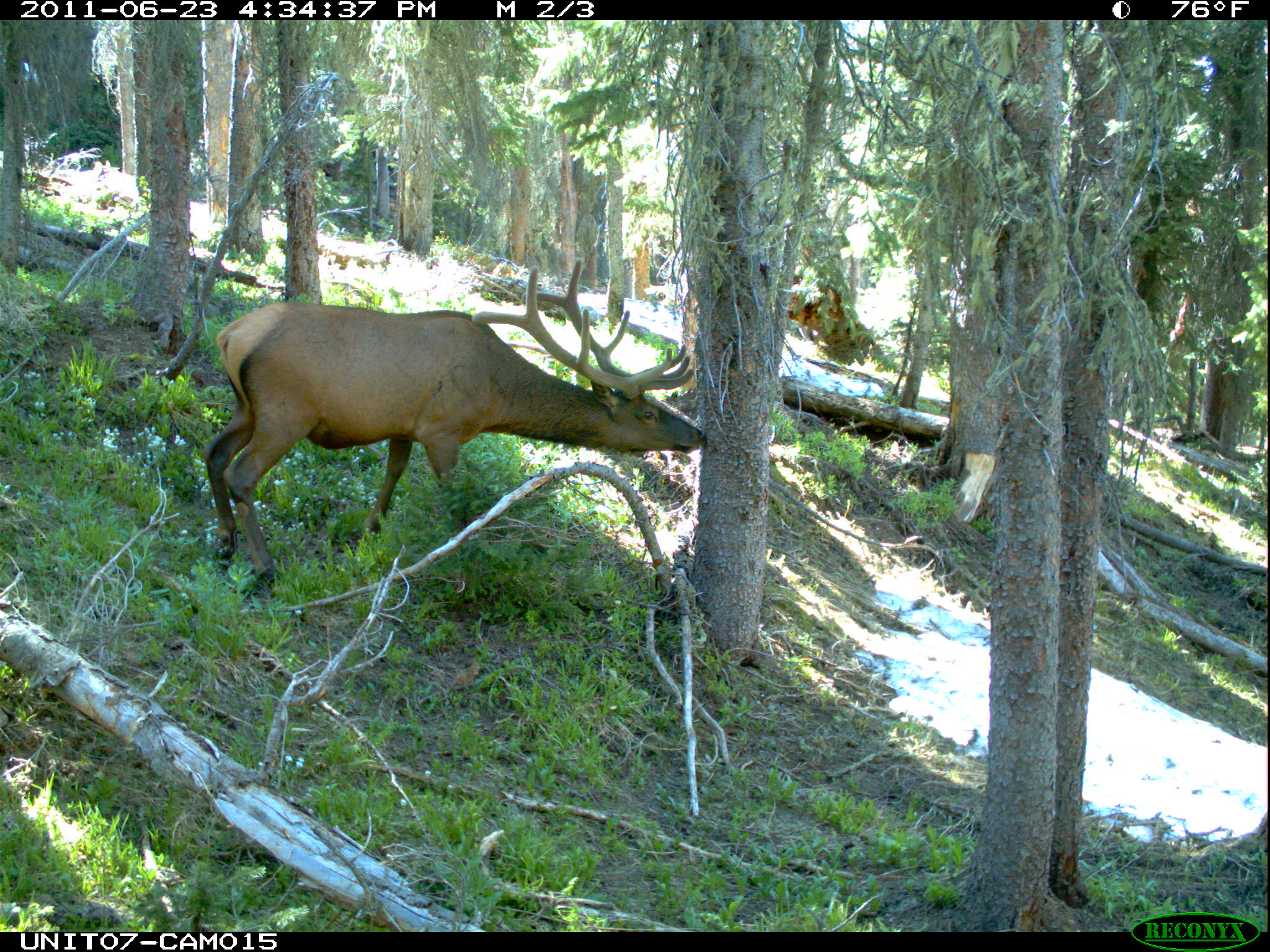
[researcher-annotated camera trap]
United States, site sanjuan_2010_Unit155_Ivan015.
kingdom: Animalia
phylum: Chordata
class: Mammalia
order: Artiodactyla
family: Cervidae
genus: Cervus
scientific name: Cervus elaphus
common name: red deer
Cervus elaphus (red deer).